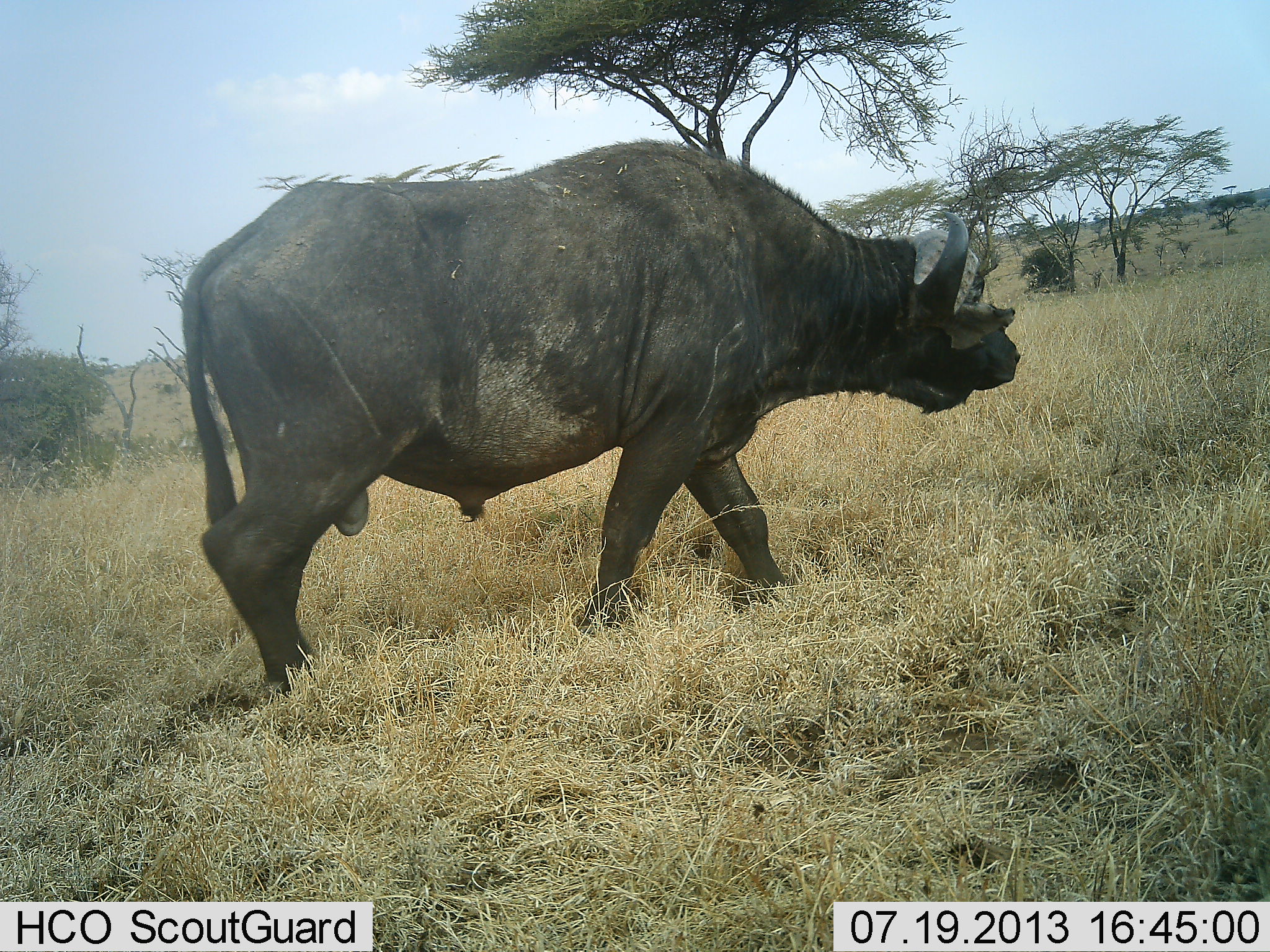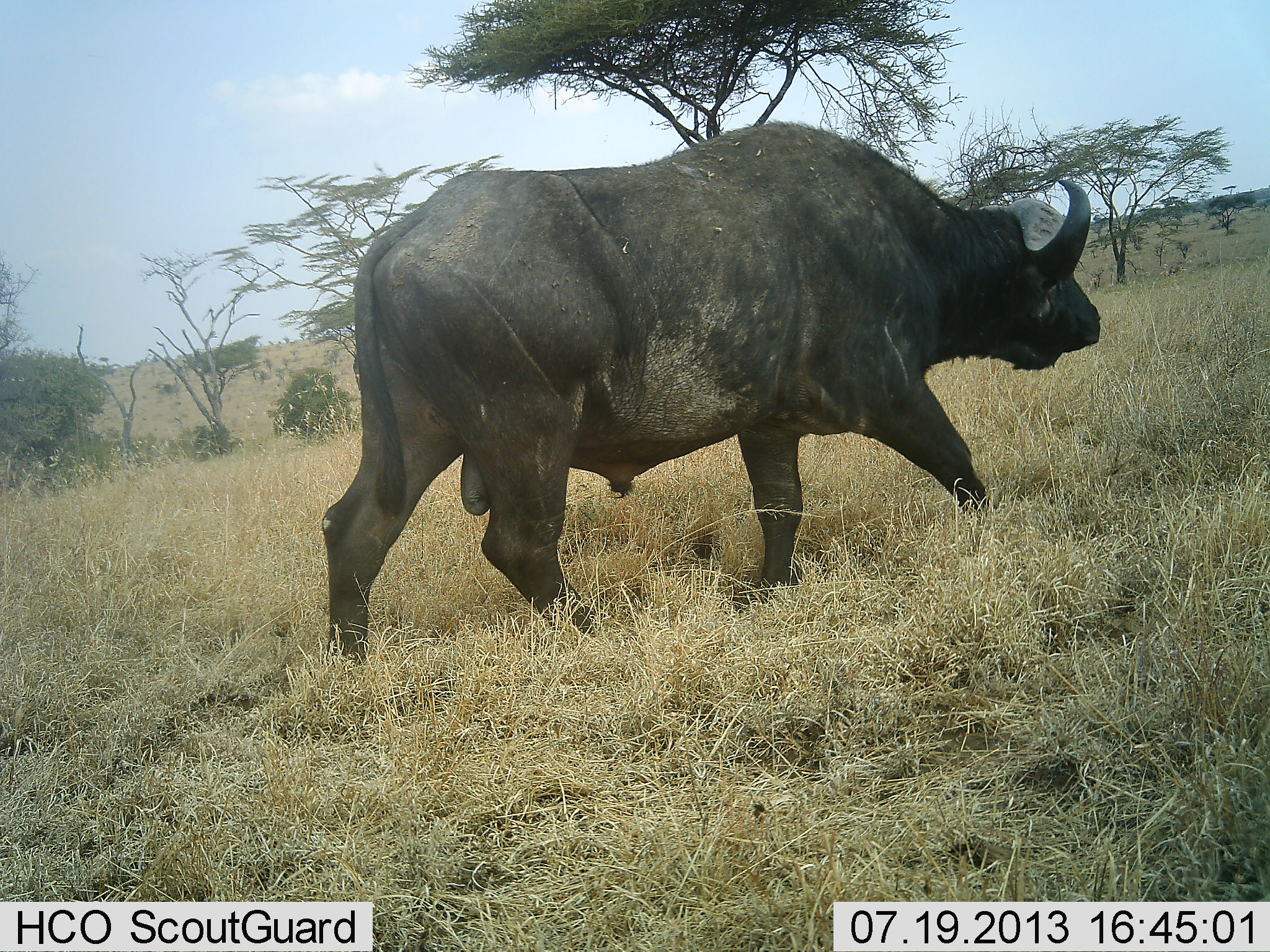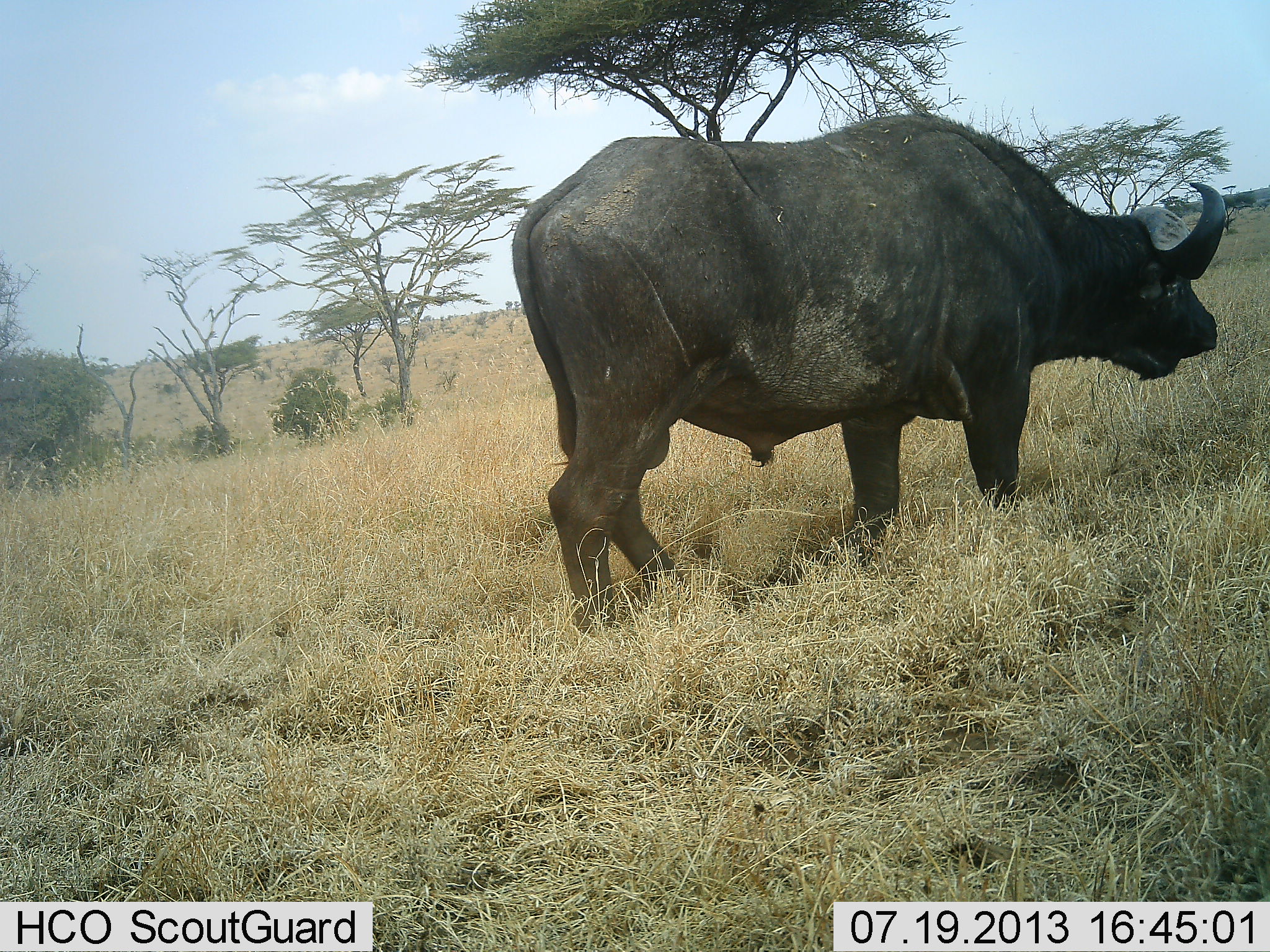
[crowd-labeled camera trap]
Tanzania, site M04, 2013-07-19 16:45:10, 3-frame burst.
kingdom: Animalia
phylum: Chordata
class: Mammalia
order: Artiodactyla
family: Bovidae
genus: Syncerus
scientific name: Syncerus caffer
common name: cape buffalo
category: buffalo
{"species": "buffalo (cape buffalo) (Syncerus caffer)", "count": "1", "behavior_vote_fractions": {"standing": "0%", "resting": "3%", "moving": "97%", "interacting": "0%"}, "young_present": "0%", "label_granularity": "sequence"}